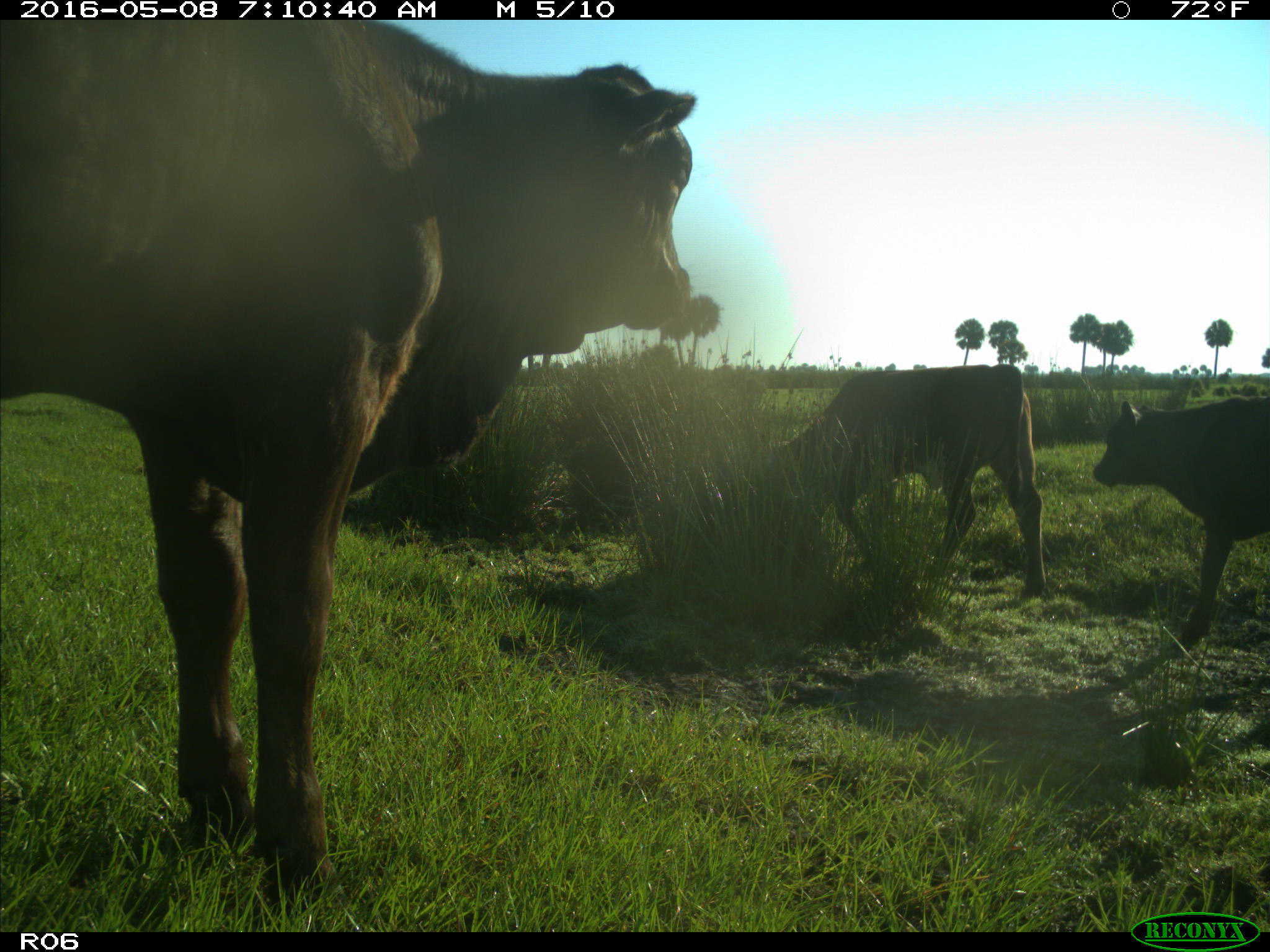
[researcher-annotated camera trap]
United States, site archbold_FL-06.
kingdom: Animalia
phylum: Chordata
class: Mammalia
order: Artiodactyla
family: Bovidae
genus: Bos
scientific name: Bos taurus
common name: domestic cow